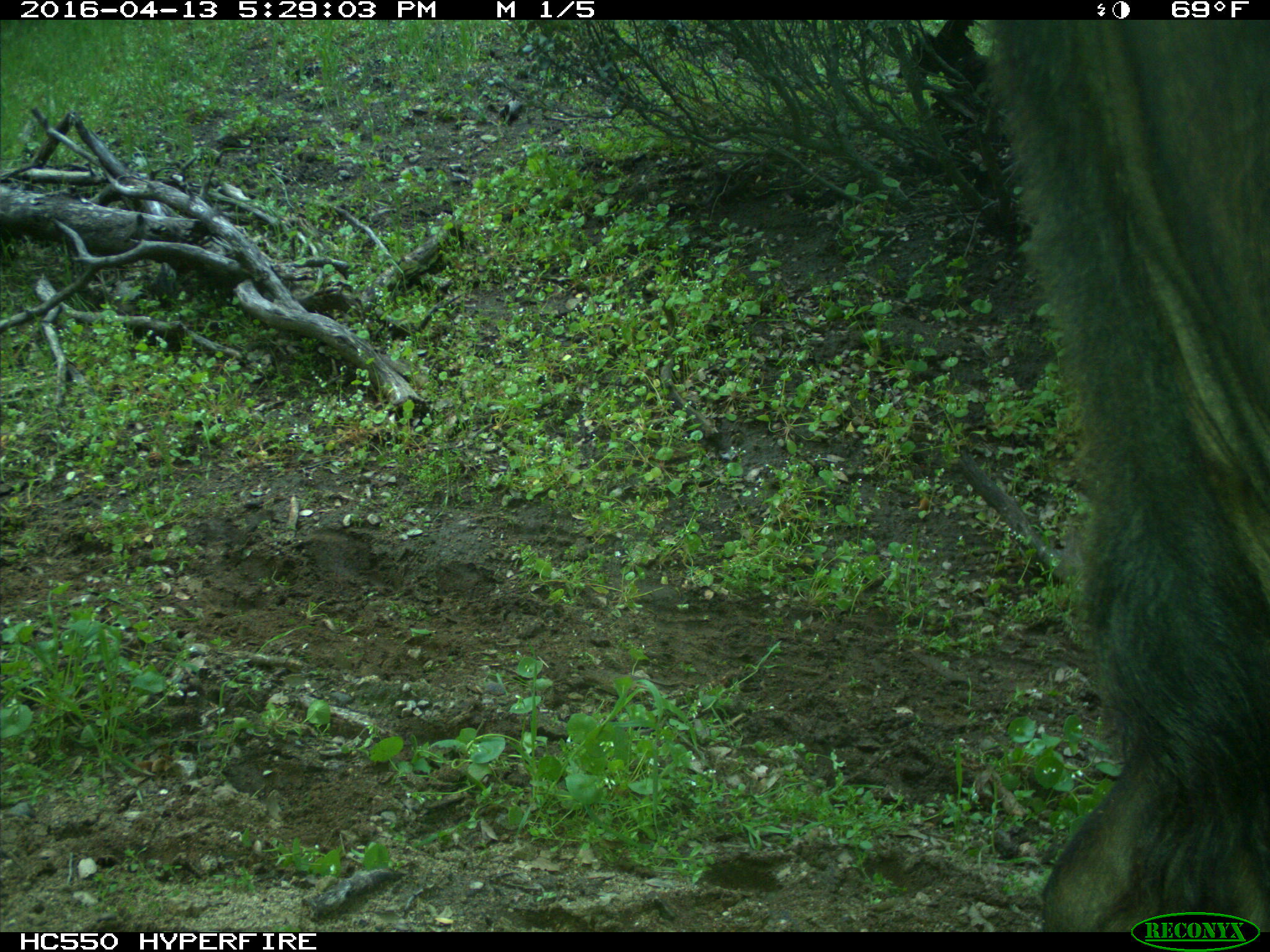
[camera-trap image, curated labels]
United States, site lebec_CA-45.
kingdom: Animalia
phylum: Chordata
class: Mammalia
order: Artiodactyla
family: Bovidae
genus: Bos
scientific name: Bos taurus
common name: domestic cow